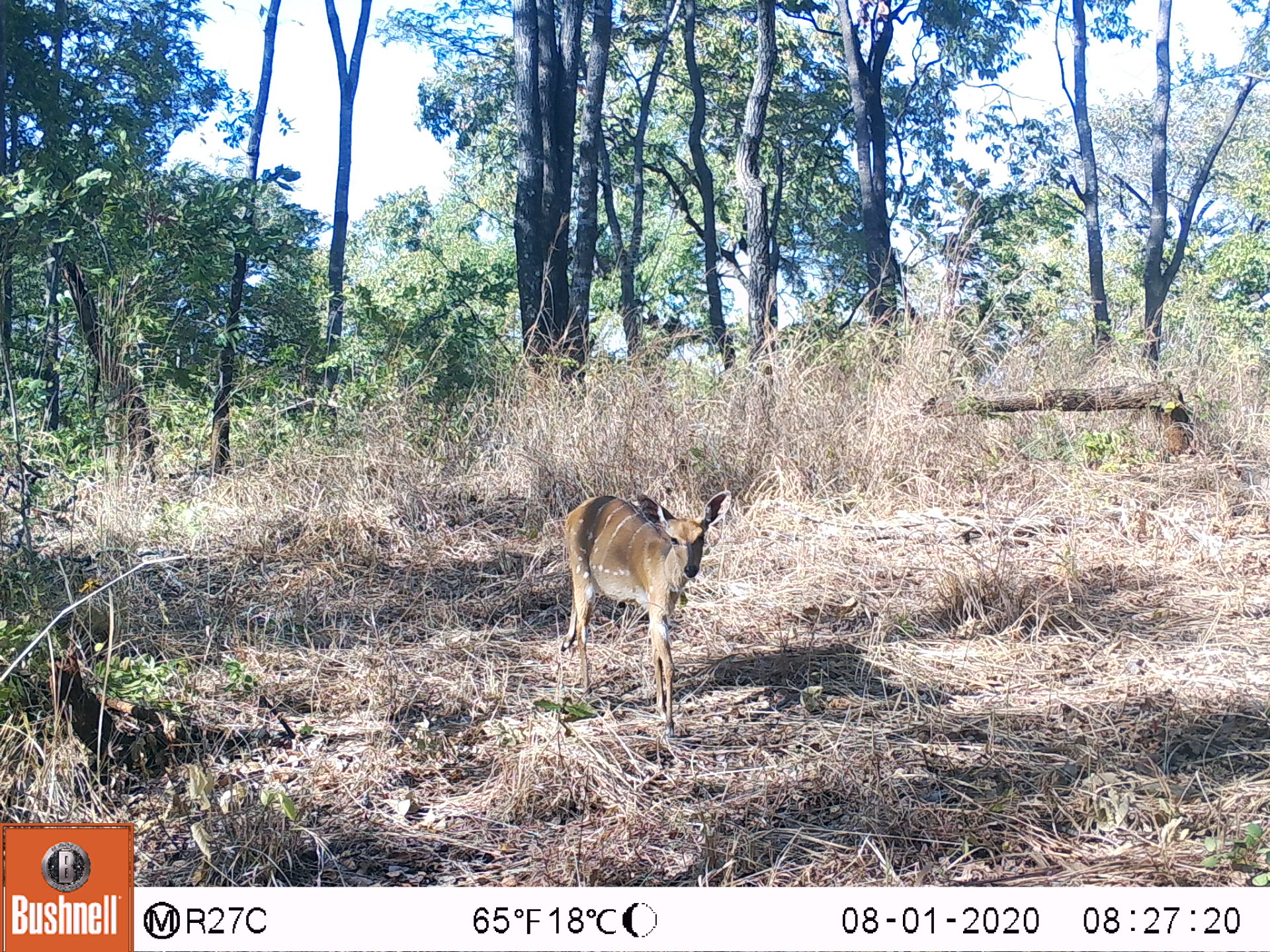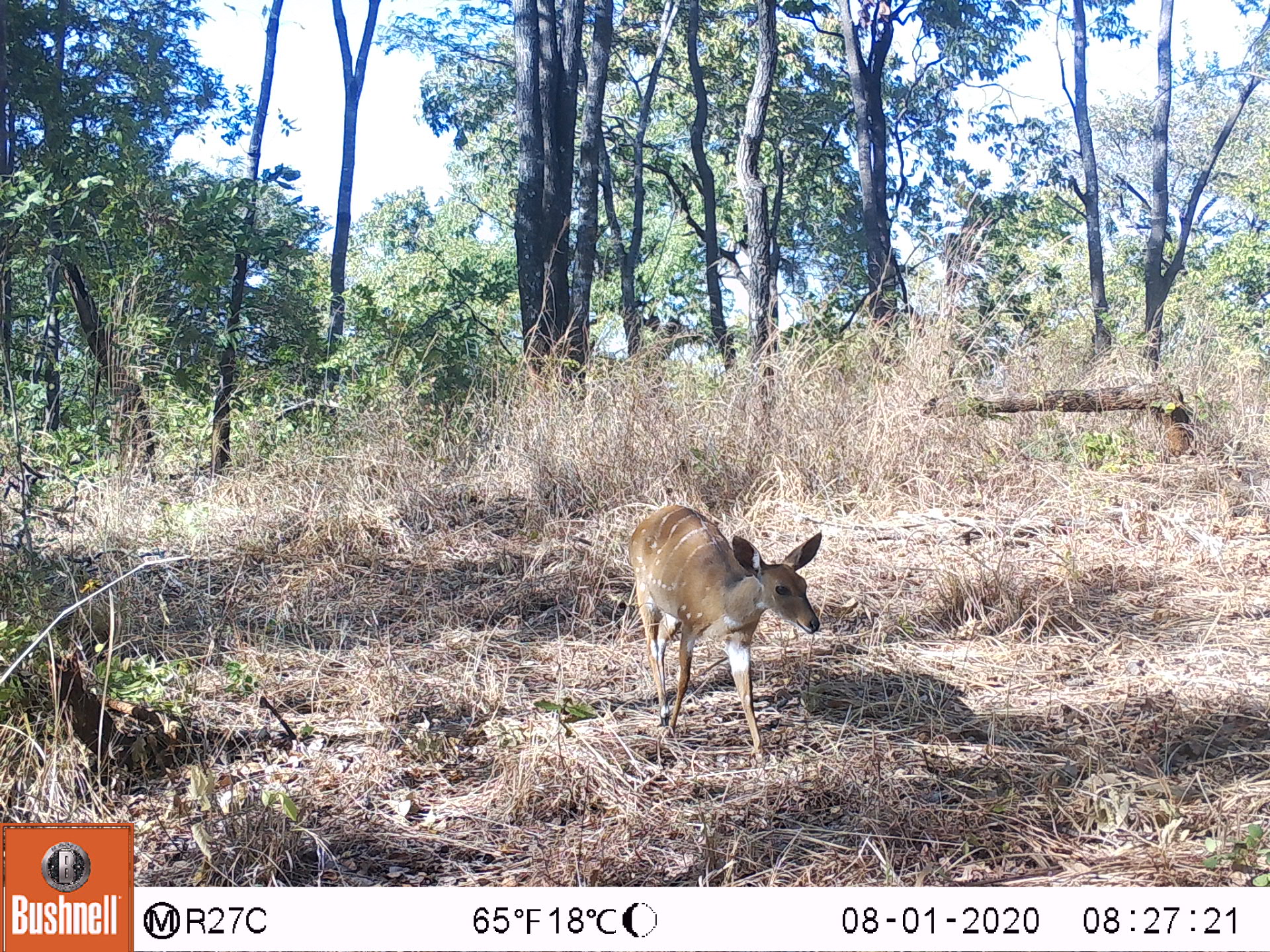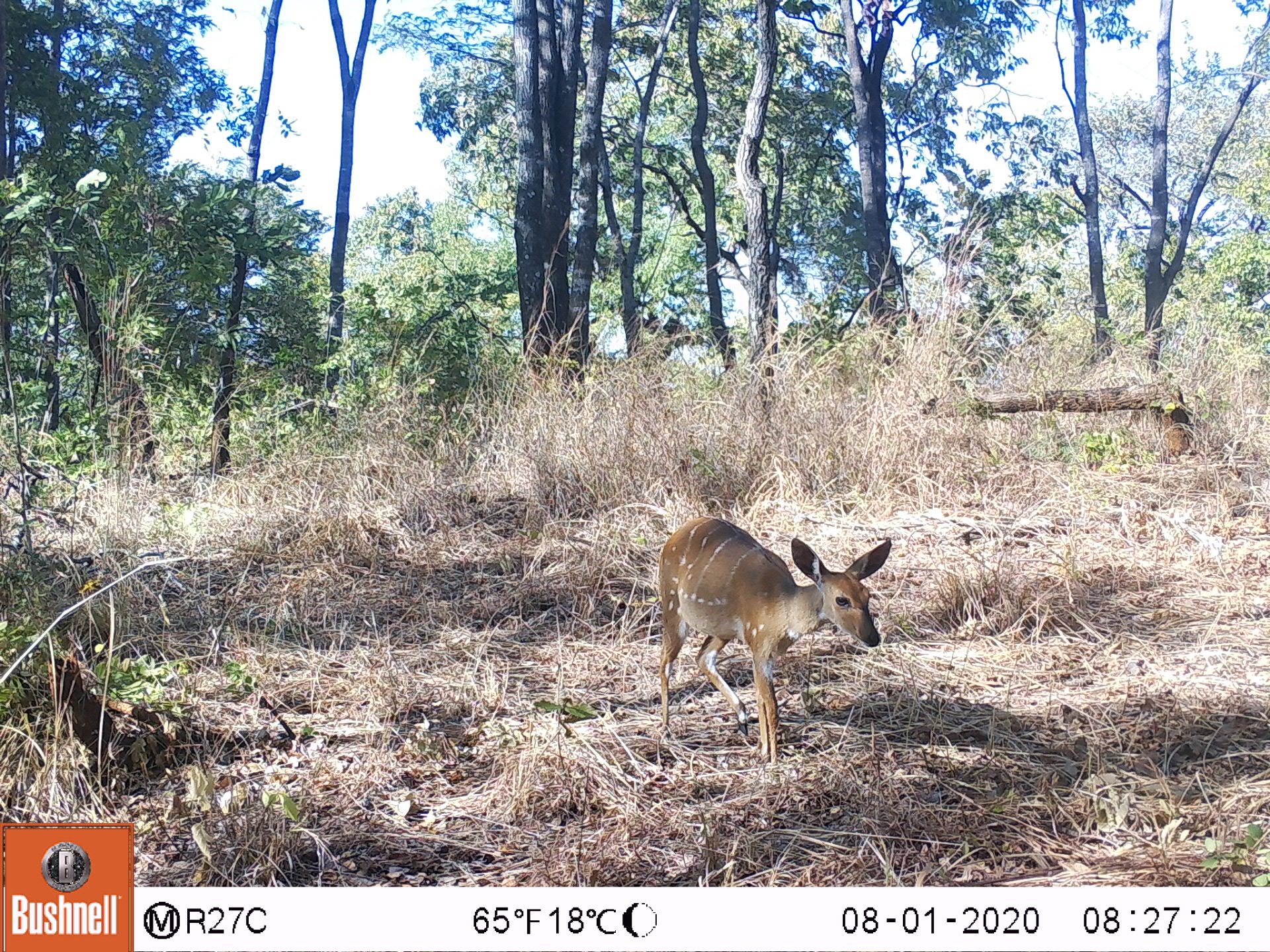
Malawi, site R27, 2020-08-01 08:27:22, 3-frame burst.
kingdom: Animalia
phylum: Chordata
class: Mammalia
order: Artiodactyla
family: Bovidae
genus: Tragelaphus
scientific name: Tragelaphus sylvaticus sylvaticus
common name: cape bushbuck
Cape bushbuck (Tragelaphus sylvaticus sylvaticus), count 1.